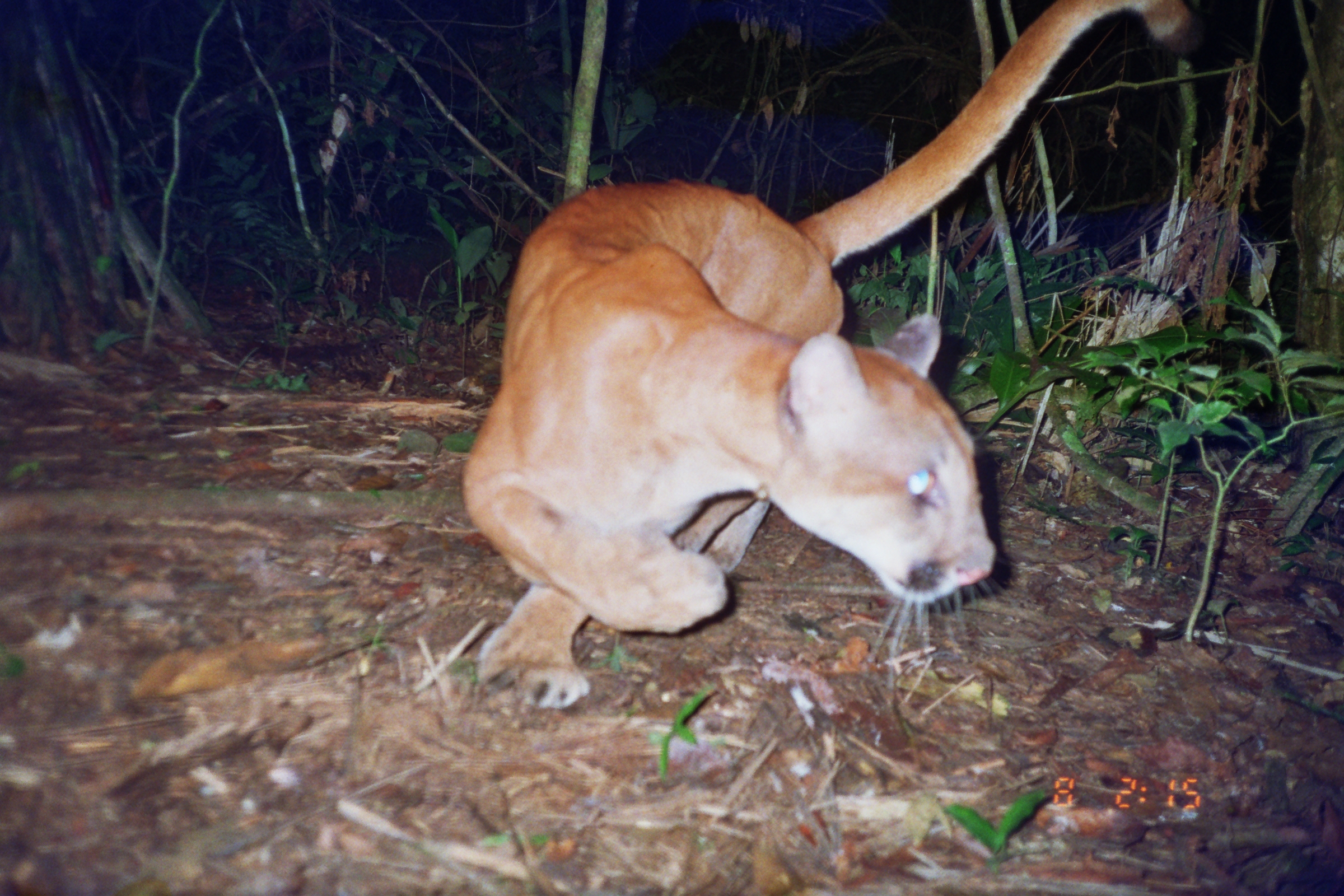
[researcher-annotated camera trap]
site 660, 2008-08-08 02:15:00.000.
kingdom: Animalia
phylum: Chordata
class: Mammalia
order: Carnivora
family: Felidae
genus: Puma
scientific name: Puma concolor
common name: mountain lion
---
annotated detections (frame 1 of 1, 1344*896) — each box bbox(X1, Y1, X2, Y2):
puma concolor: bbox(459, 0, 1188, 714)